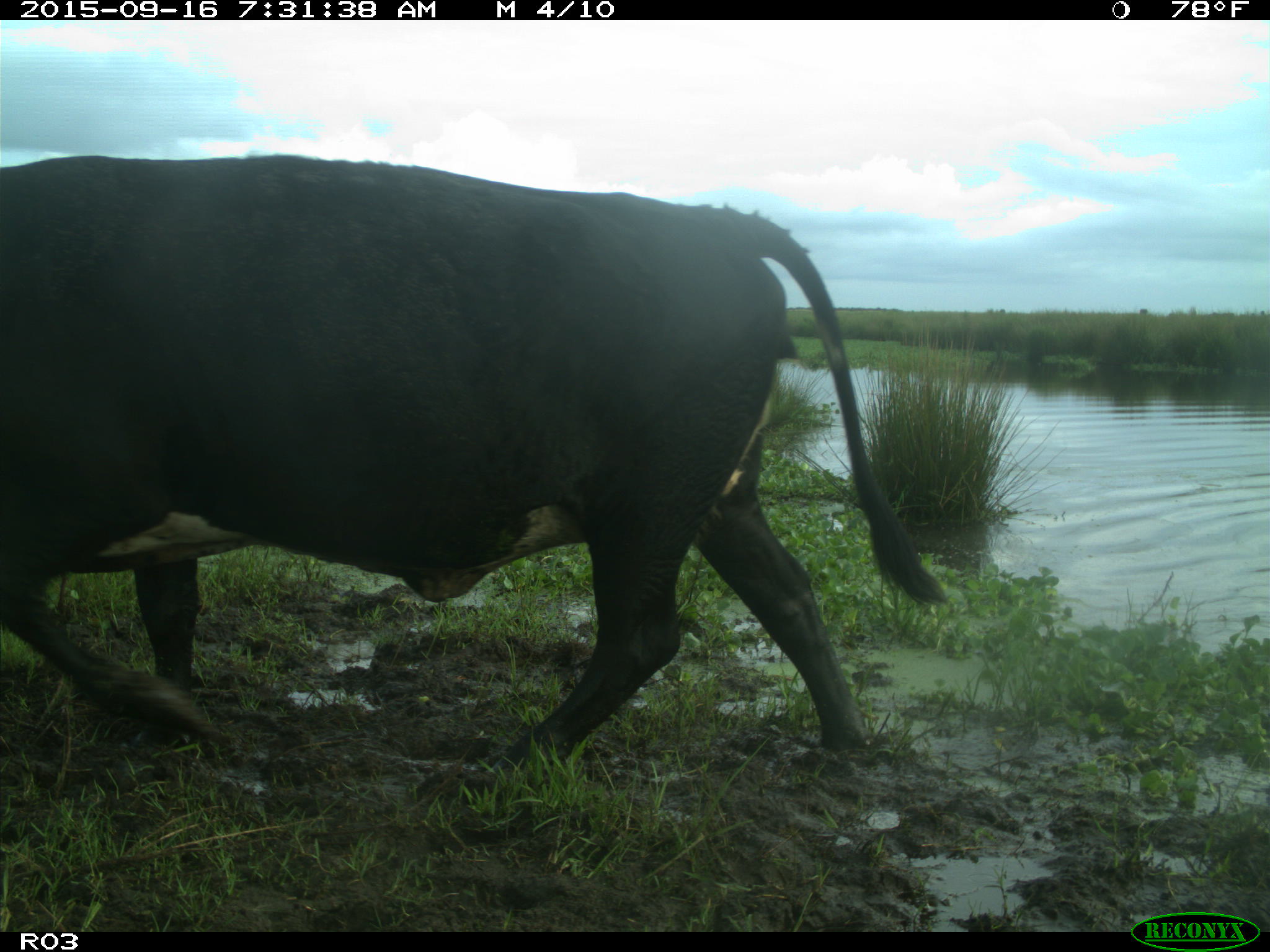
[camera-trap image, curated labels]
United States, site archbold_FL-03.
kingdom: Animalia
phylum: Chordata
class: Mammalia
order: Artiodactyla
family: Bovidae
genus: Bos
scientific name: Bos taurus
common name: domestic cow